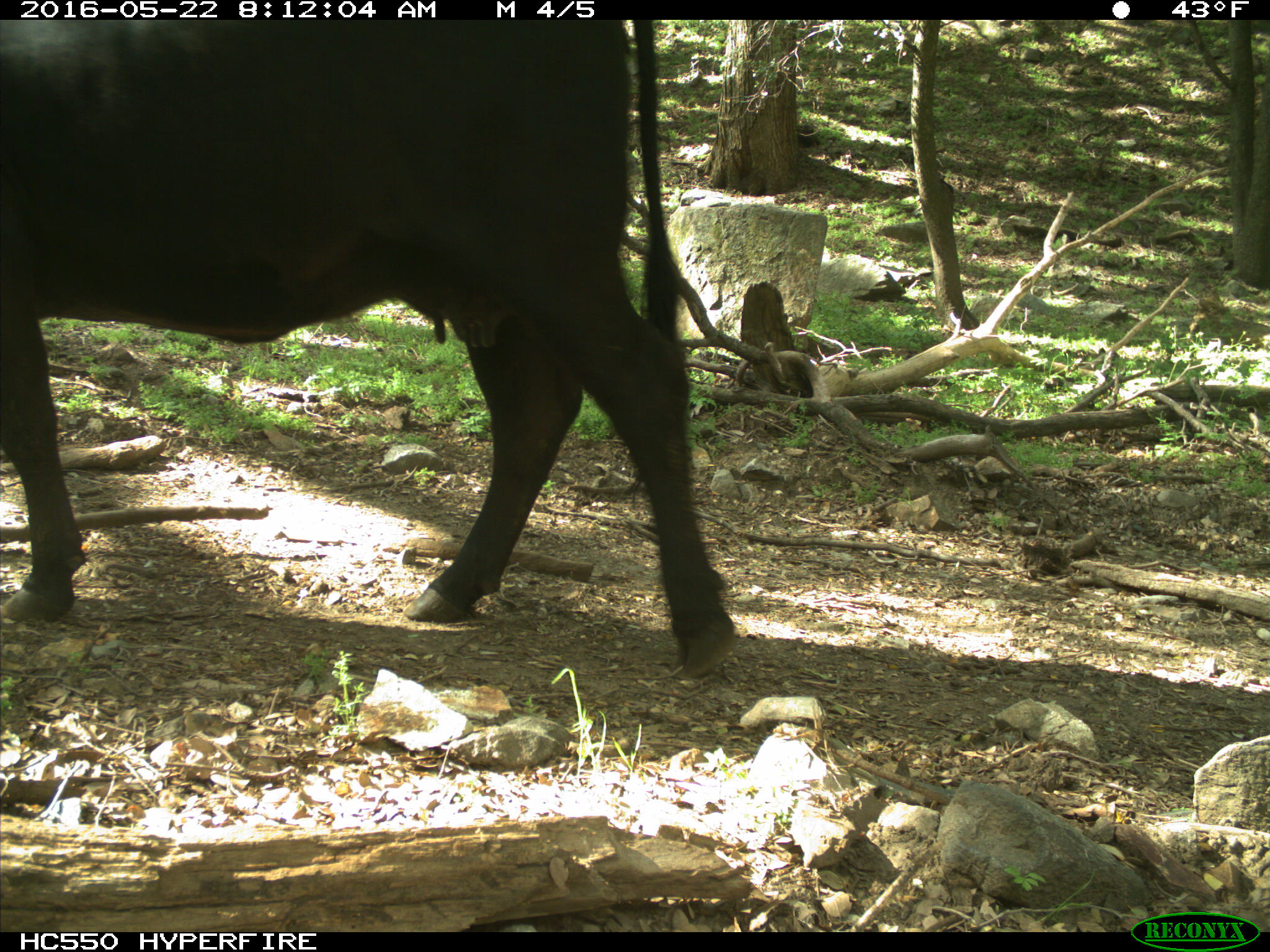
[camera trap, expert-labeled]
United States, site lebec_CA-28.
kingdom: Animalia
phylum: Chordata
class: Mammalia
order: Artiodactyla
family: Bovidae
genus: Bos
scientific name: Bos taurus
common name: domestic cow